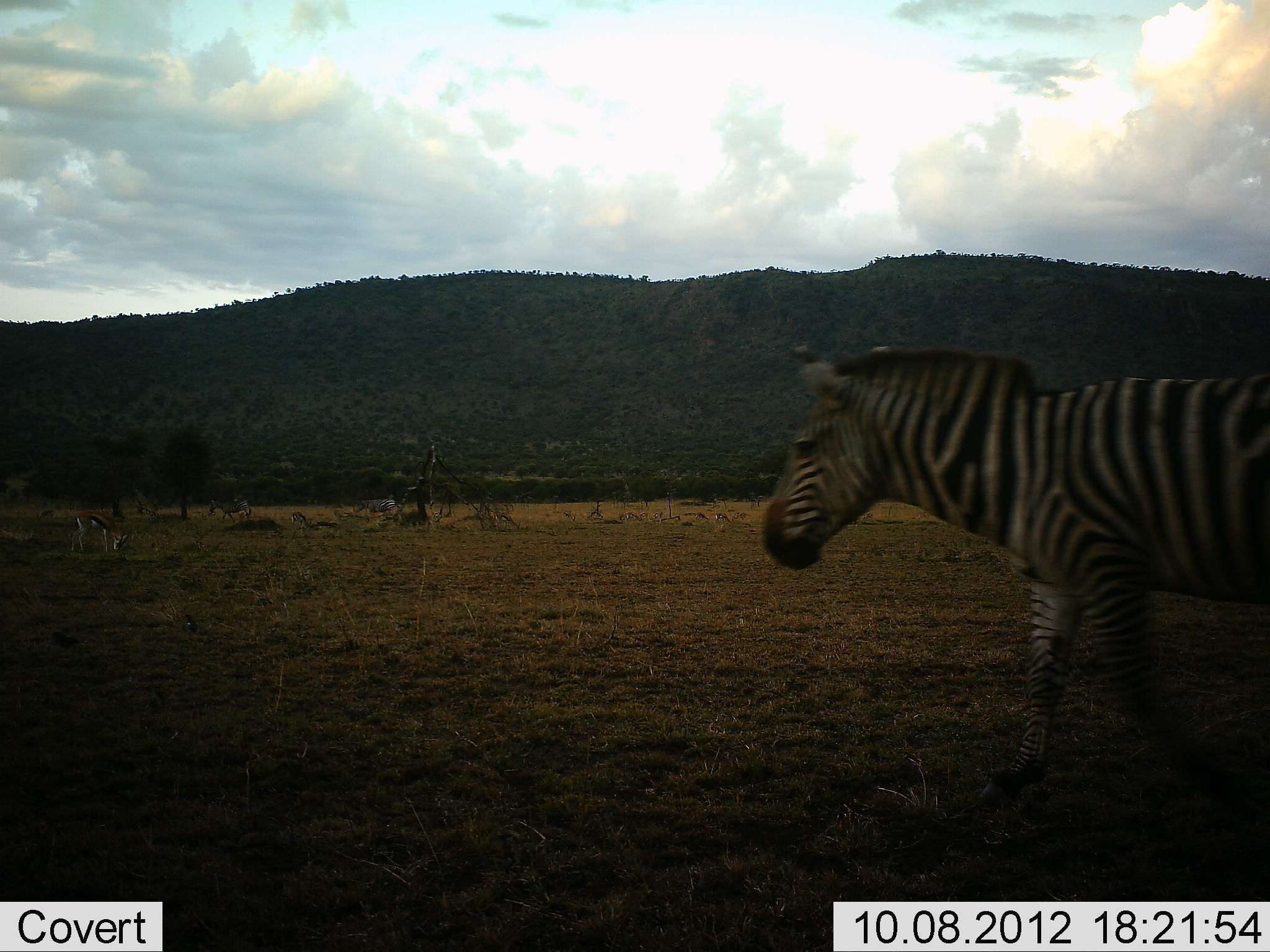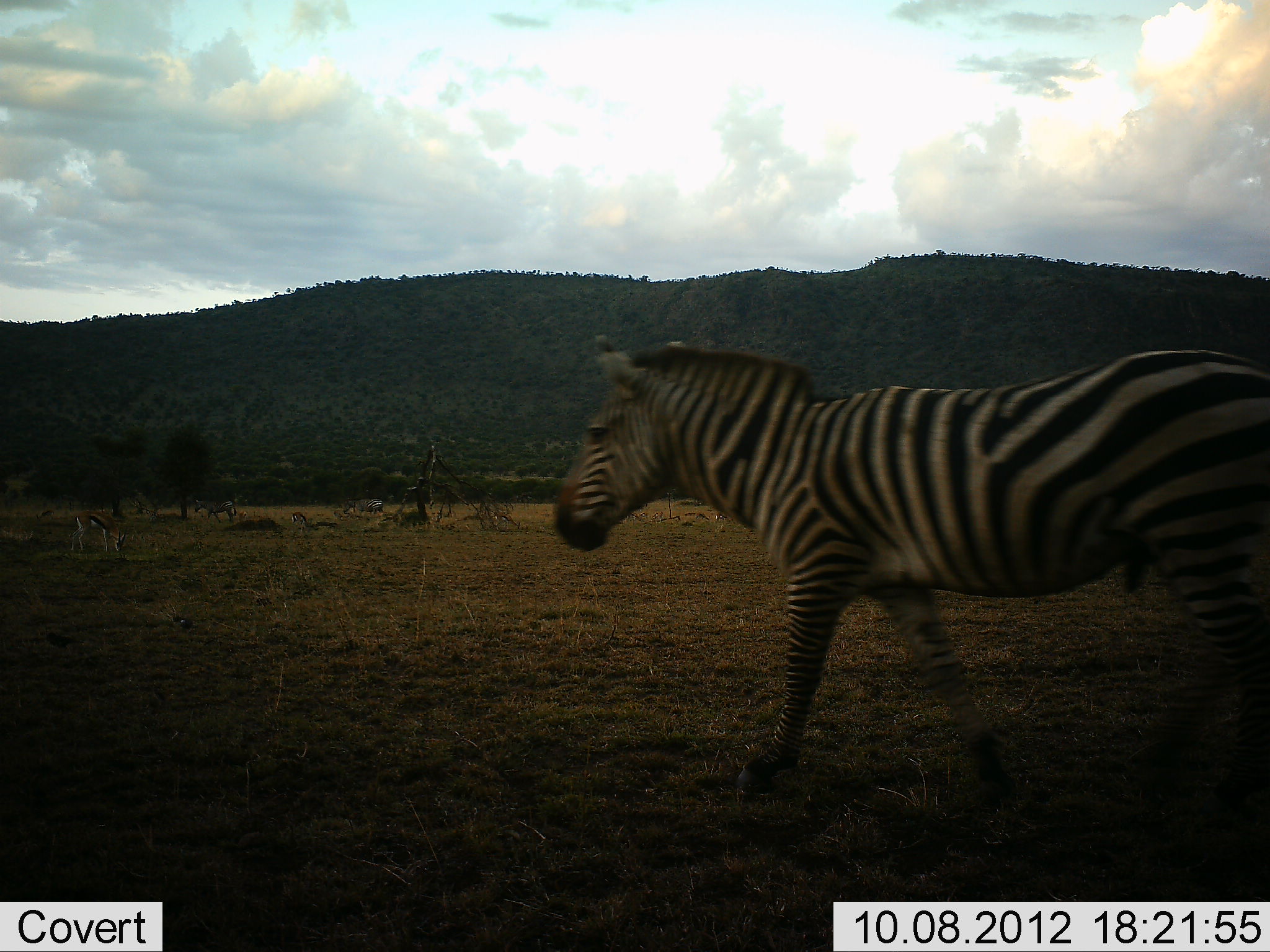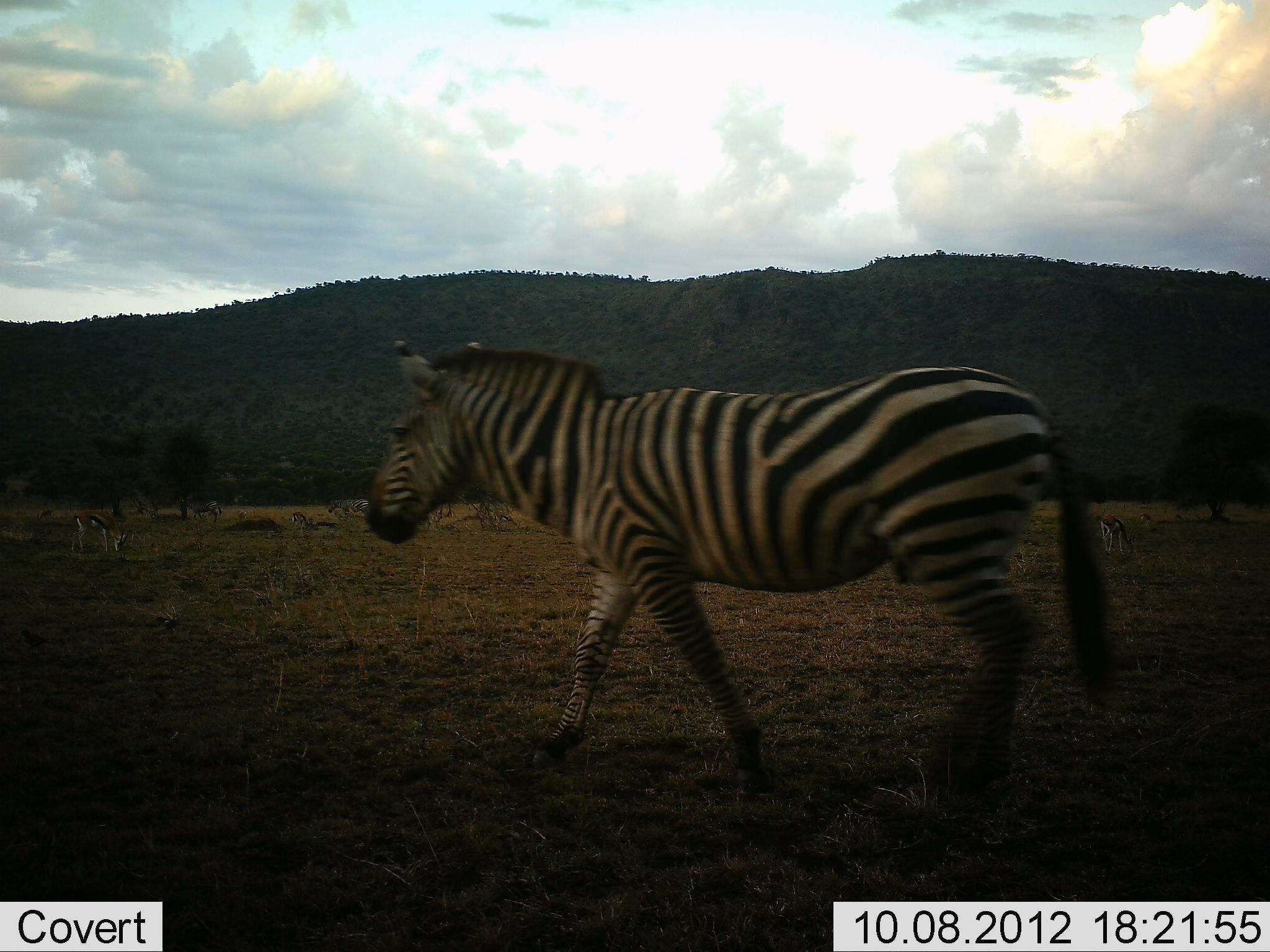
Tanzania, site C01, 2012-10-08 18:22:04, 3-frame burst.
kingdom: Animalia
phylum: Chordata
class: Mammalia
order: Artiodactyla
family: Bovidae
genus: Eudorcas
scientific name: Eudorcas thomsonii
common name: thomson's gazelle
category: gazellethomsons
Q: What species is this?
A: Gazellethomsons (thomson's gazelle) (Eudorcas thomsonii).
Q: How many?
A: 2.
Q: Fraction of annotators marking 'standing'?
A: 24%.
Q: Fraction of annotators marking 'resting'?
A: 0%.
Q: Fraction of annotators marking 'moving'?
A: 0%.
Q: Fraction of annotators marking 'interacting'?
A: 0%.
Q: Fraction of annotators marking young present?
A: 0%.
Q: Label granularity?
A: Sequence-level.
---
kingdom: Animalia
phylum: Chordata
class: Mammalia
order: Perissodactyla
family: Equidae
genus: Equus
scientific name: Equus quagga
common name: plains zebra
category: zebra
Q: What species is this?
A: Zebra (plains zebra) (Equus quagga).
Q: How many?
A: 3.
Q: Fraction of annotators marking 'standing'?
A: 0%.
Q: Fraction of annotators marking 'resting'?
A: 0%.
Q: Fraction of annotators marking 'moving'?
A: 100%.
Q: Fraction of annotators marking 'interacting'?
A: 0%.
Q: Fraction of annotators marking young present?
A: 0%.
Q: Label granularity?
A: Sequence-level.